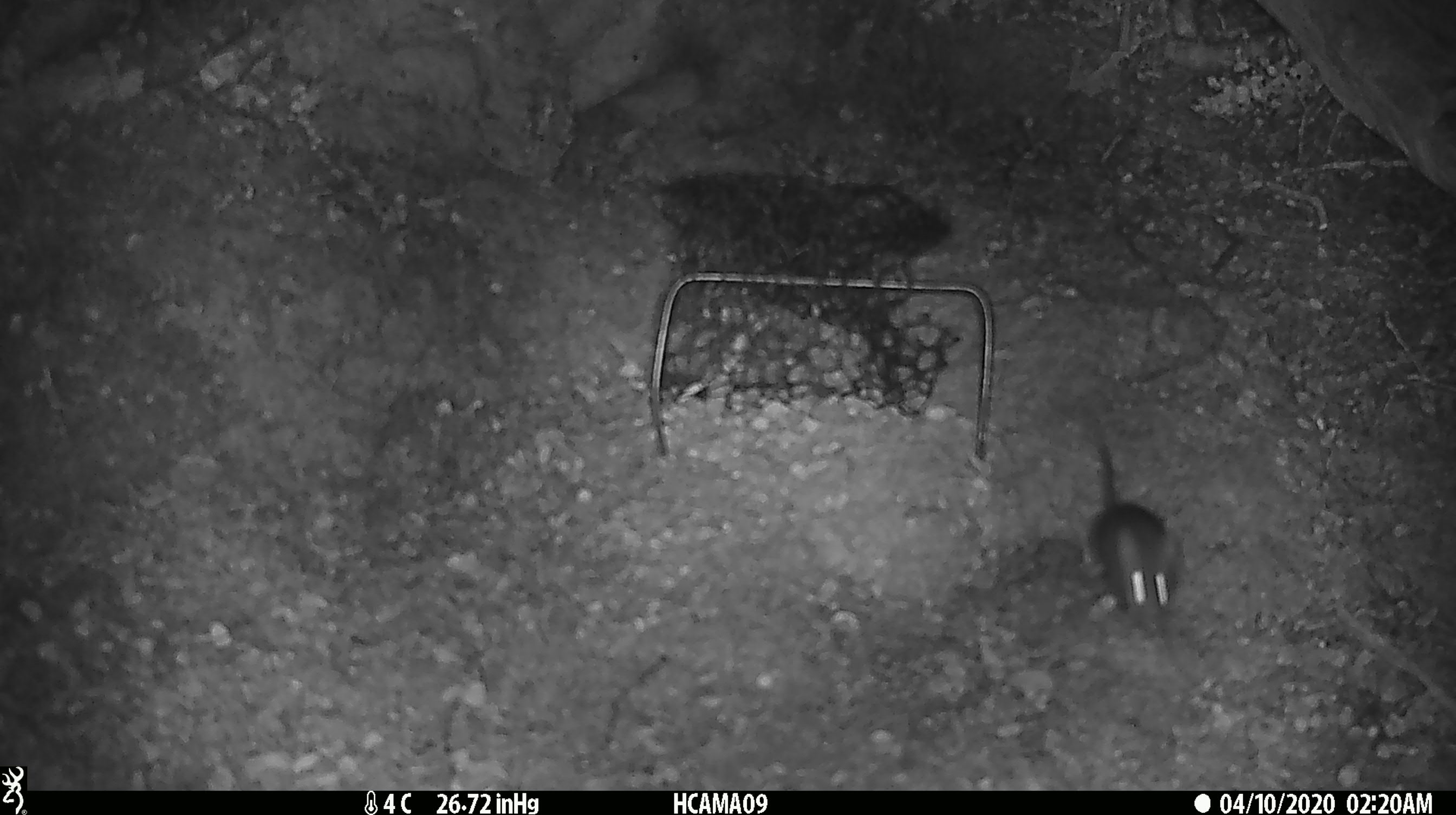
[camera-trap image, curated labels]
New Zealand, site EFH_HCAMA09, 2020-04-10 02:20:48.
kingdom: Animalia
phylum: Chordata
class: Mammalia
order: Rodentia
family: Muridae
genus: Mus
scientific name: Mus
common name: mouse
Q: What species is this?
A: Mouse (Mus).